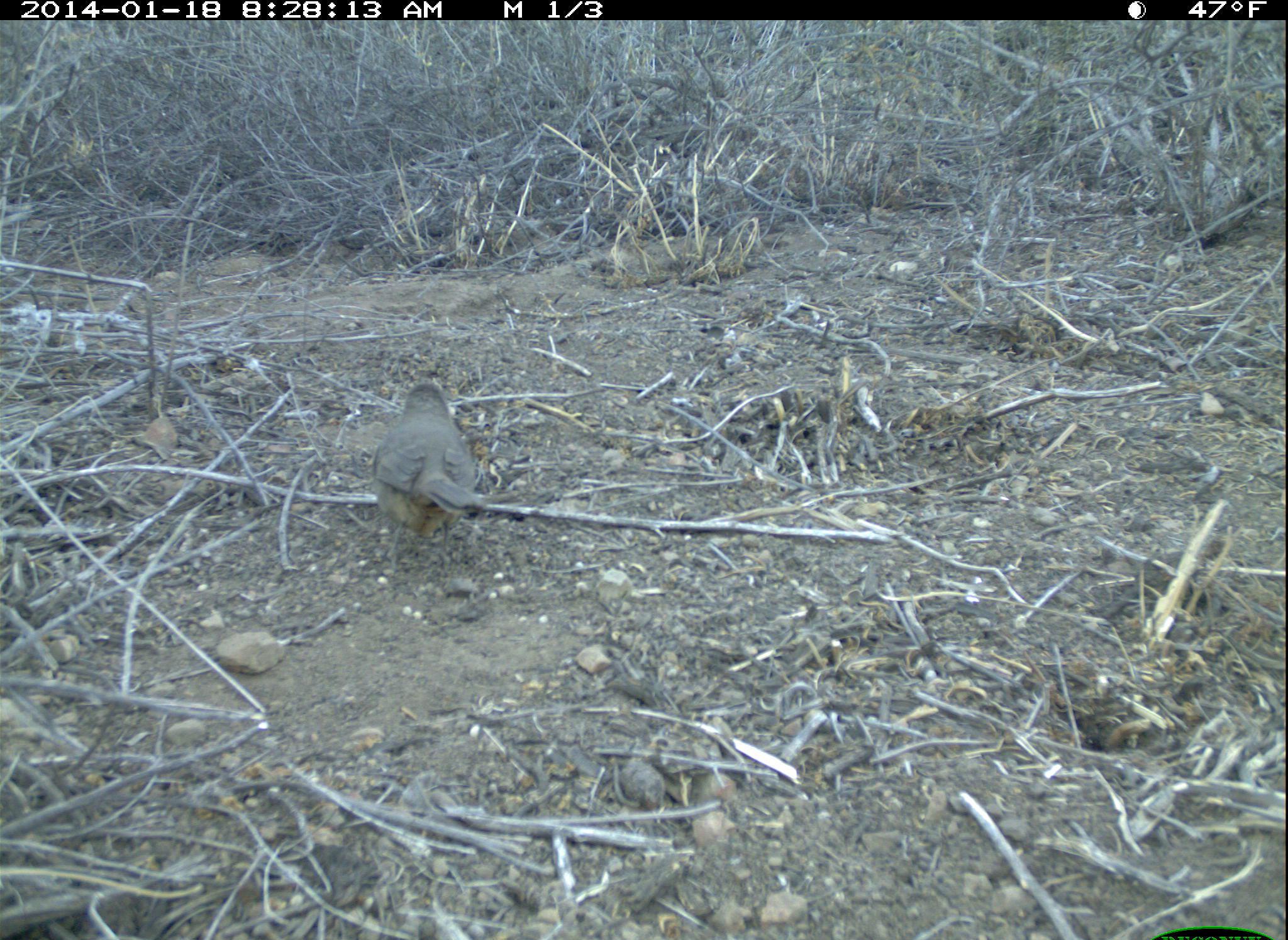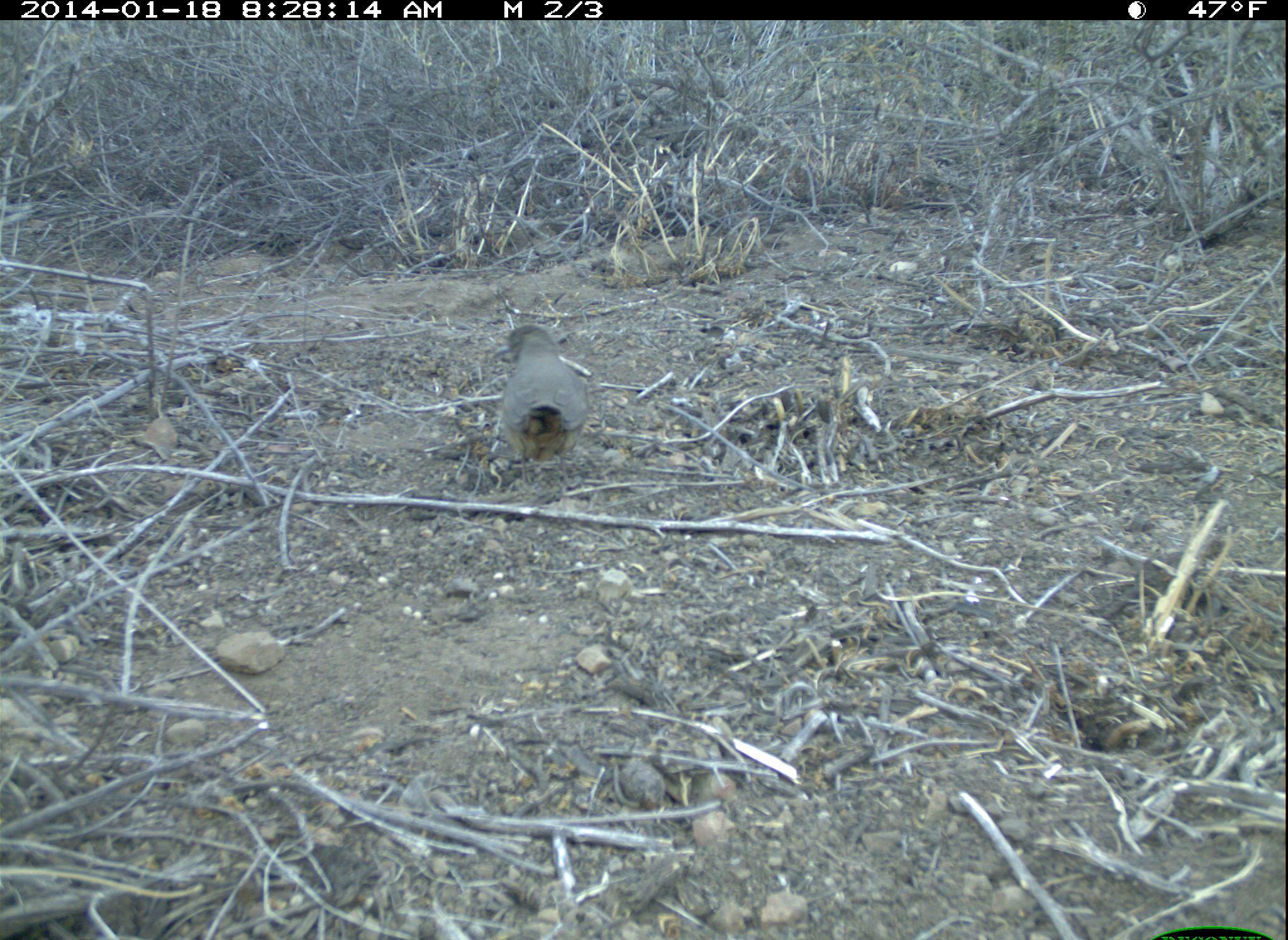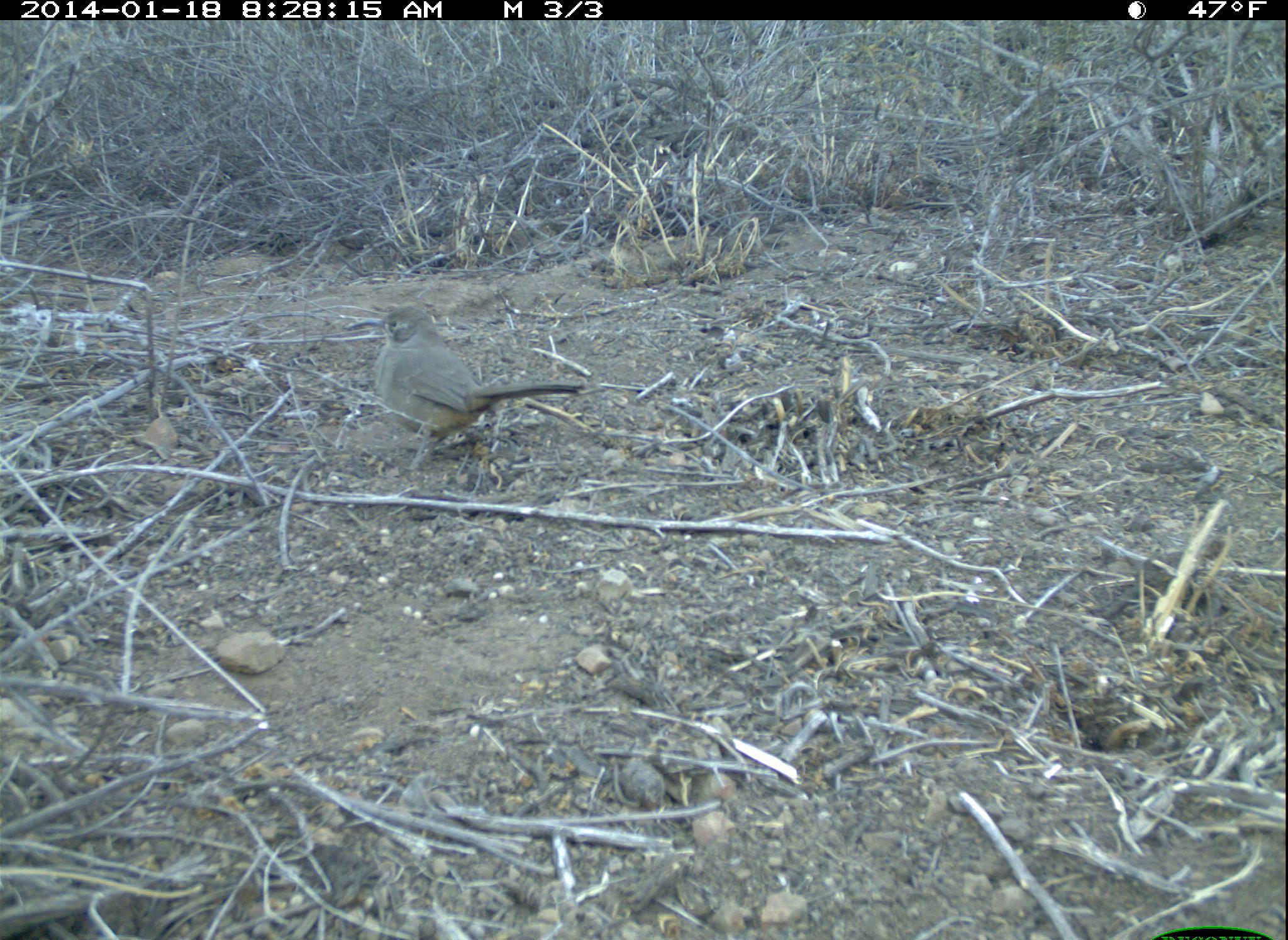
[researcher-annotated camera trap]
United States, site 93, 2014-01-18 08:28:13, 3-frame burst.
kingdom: Animalia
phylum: Chordata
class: Aves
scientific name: Aves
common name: bird